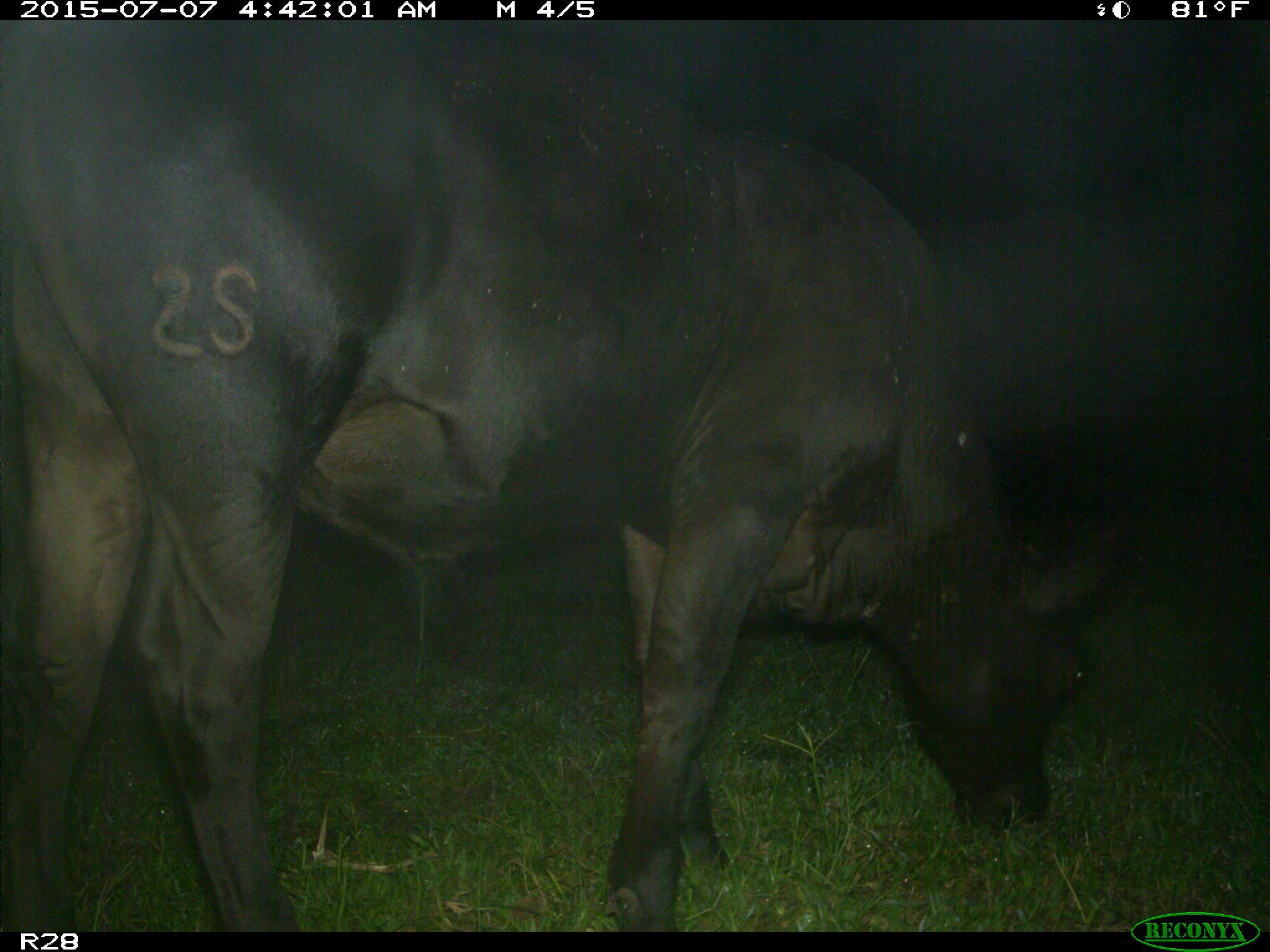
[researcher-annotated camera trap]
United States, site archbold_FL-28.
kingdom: Animalia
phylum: Chordata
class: Mammalia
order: Artiodactyla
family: Bovidae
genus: Bos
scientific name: Bos taurus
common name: domestic cow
Bos taurus (domestic cow).